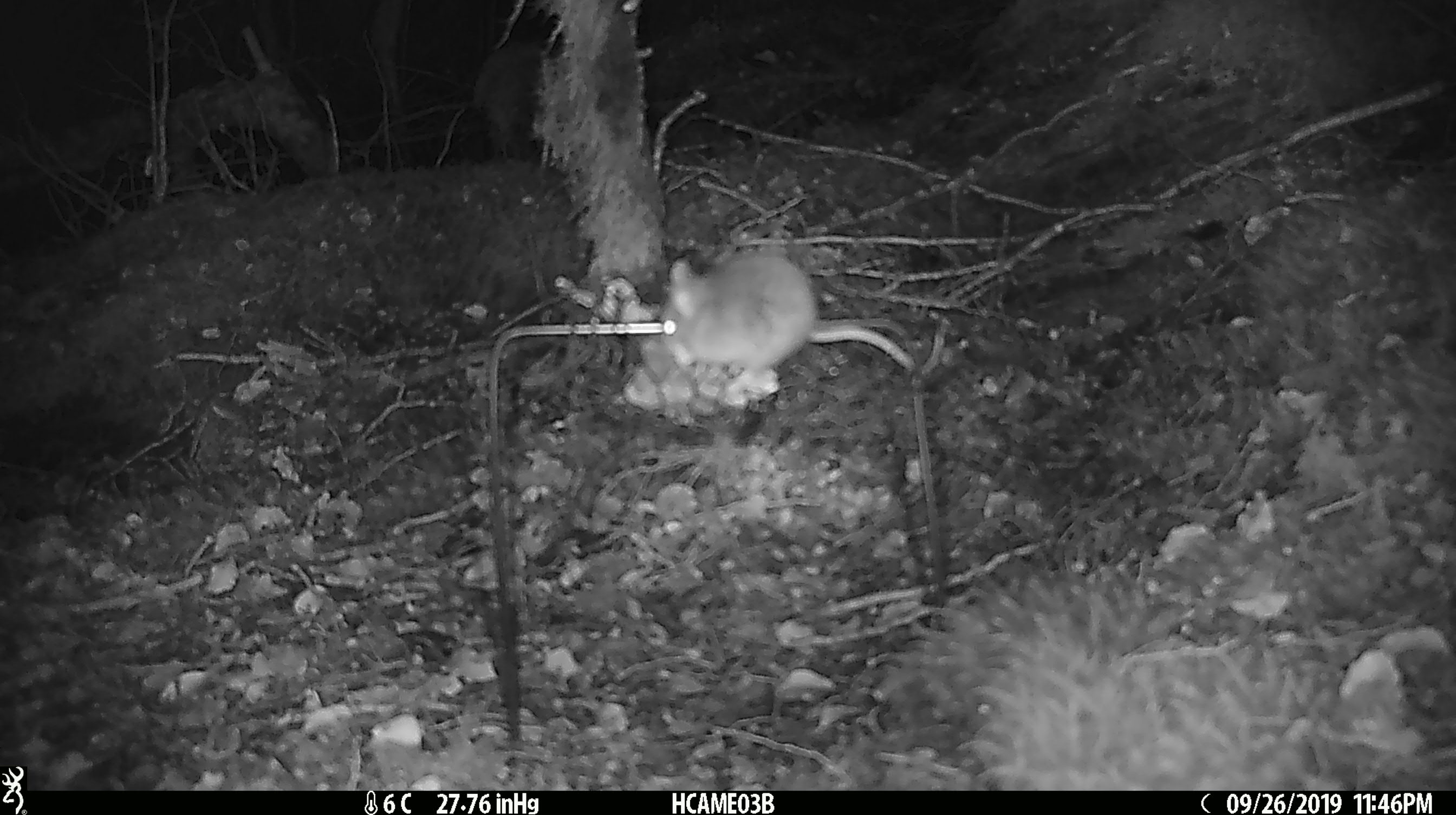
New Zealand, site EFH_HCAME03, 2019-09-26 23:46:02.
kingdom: Animalia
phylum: Chordata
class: Mammalia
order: Rodentia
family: Muridae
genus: Mus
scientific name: Mus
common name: mouse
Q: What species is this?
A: Mouse (Mus).